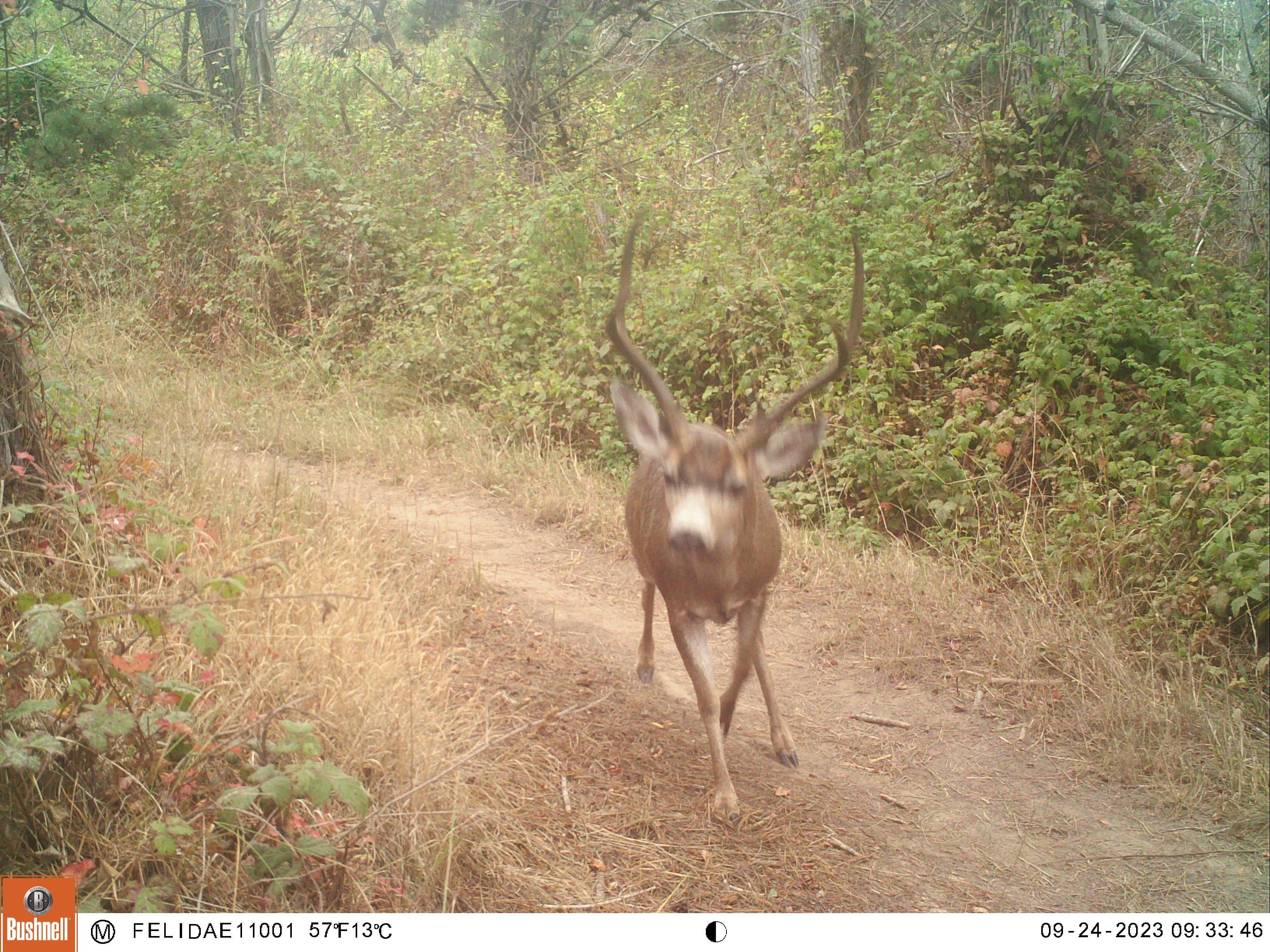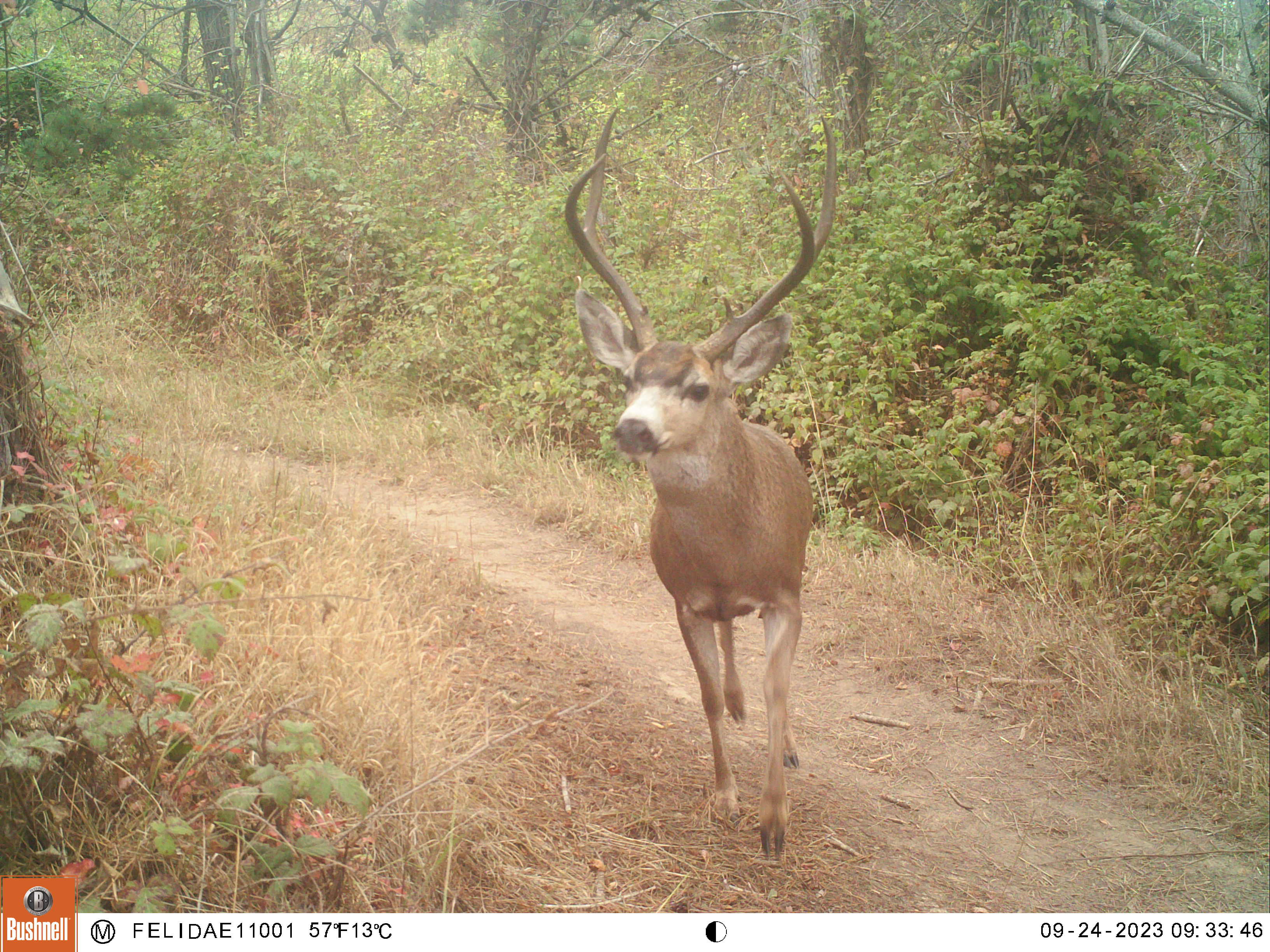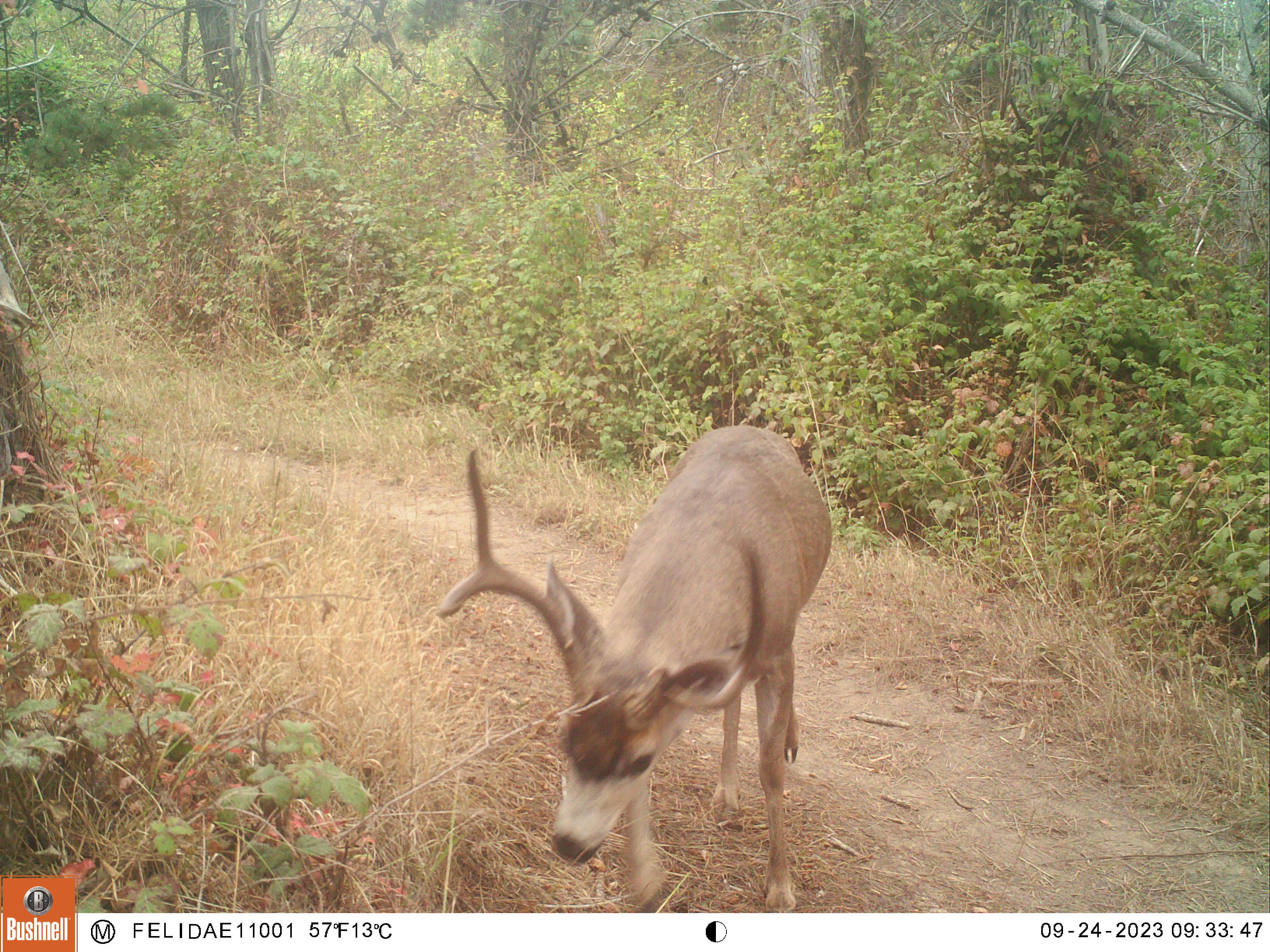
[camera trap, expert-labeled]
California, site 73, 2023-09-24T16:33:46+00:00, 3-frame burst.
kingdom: Animalia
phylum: Chordata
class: Mammalia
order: Artiodactyla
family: Cervidae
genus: Odocoileus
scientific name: Odocoileus hemionus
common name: mule deer